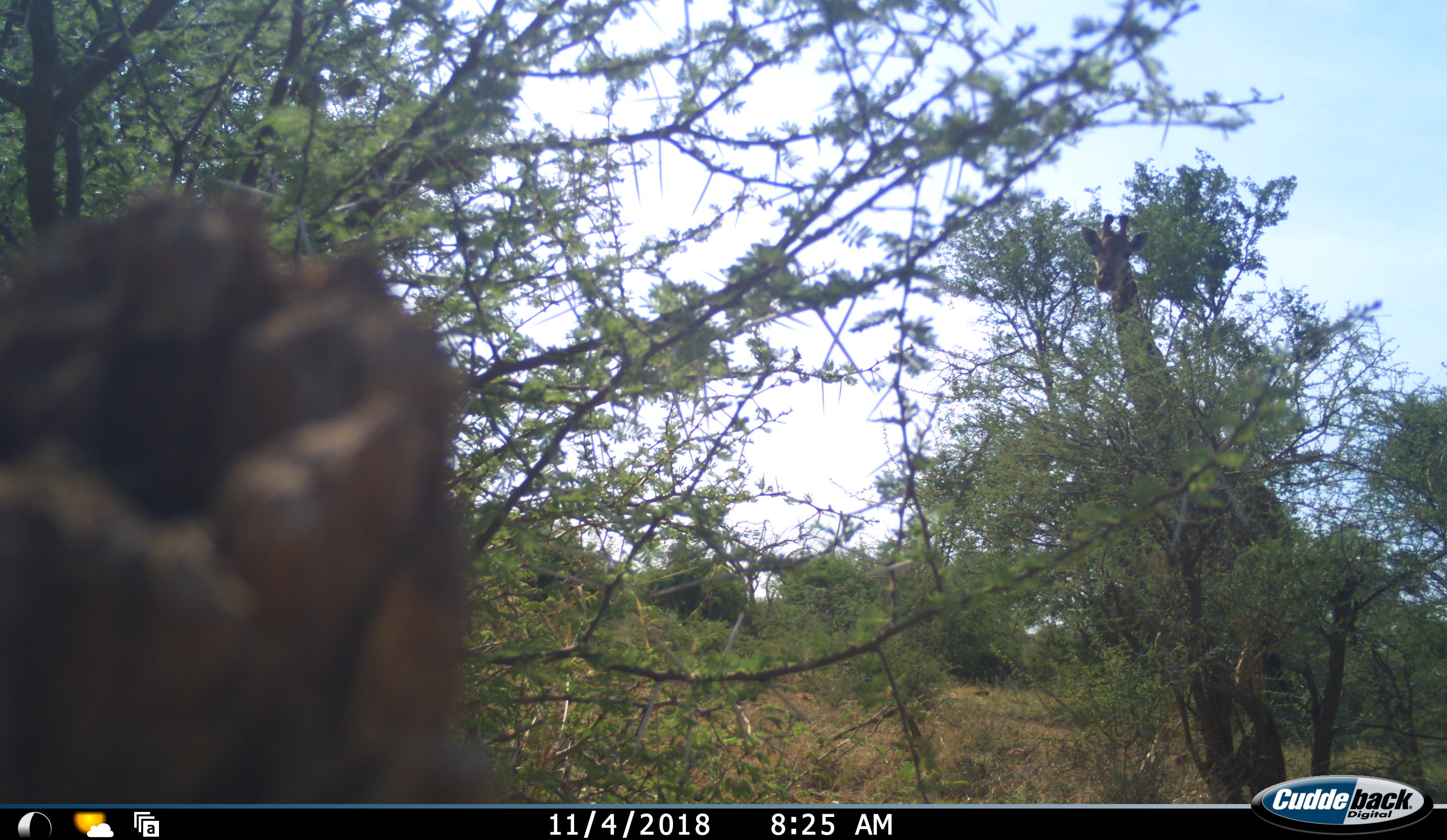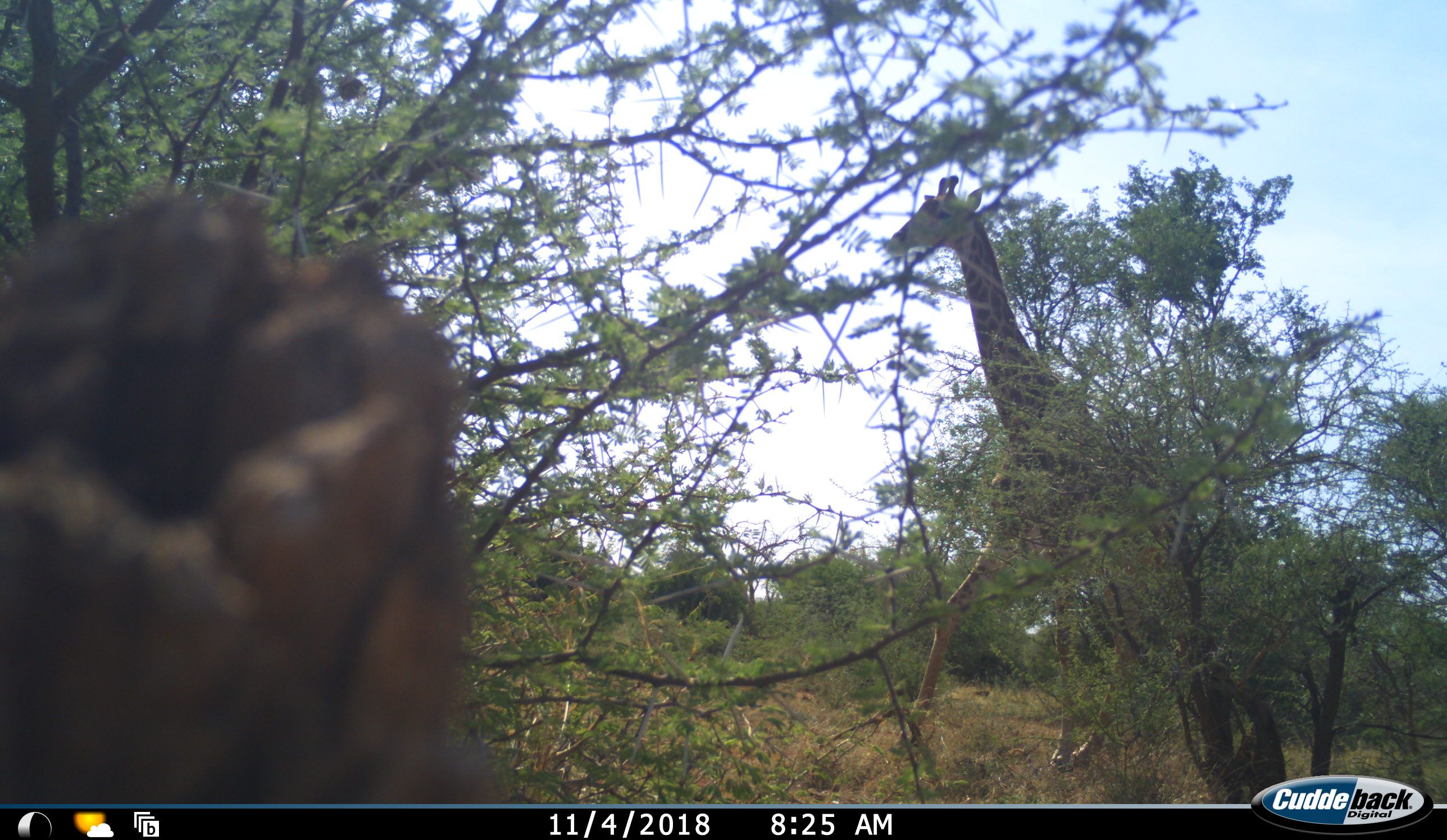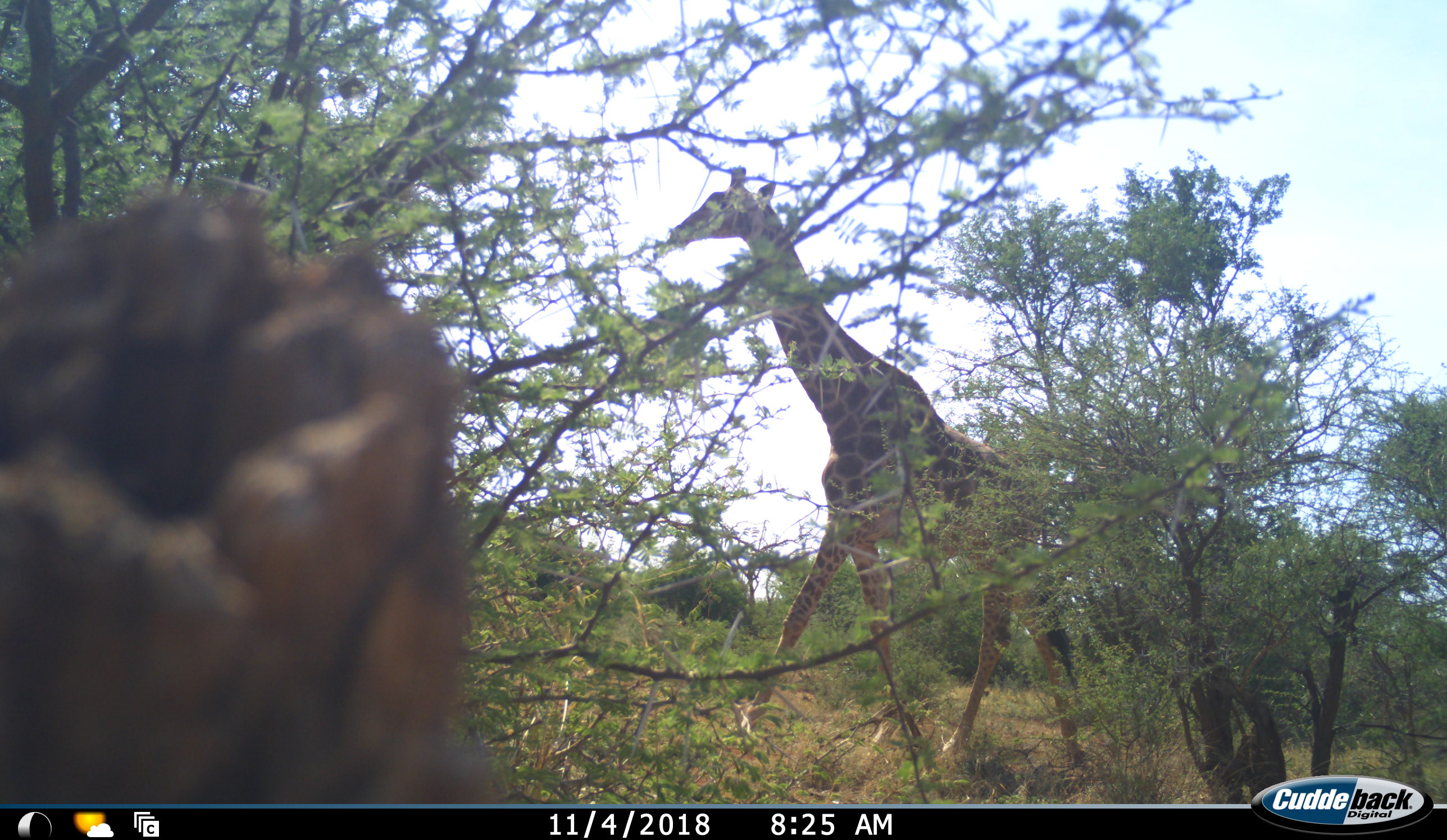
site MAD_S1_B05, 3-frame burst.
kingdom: Animalia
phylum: Chordata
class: Mammalia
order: Artiodactyla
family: Giraffidae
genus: Giraffa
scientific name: Giraffa camelopardalis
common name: giraffe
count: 1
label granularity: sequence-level